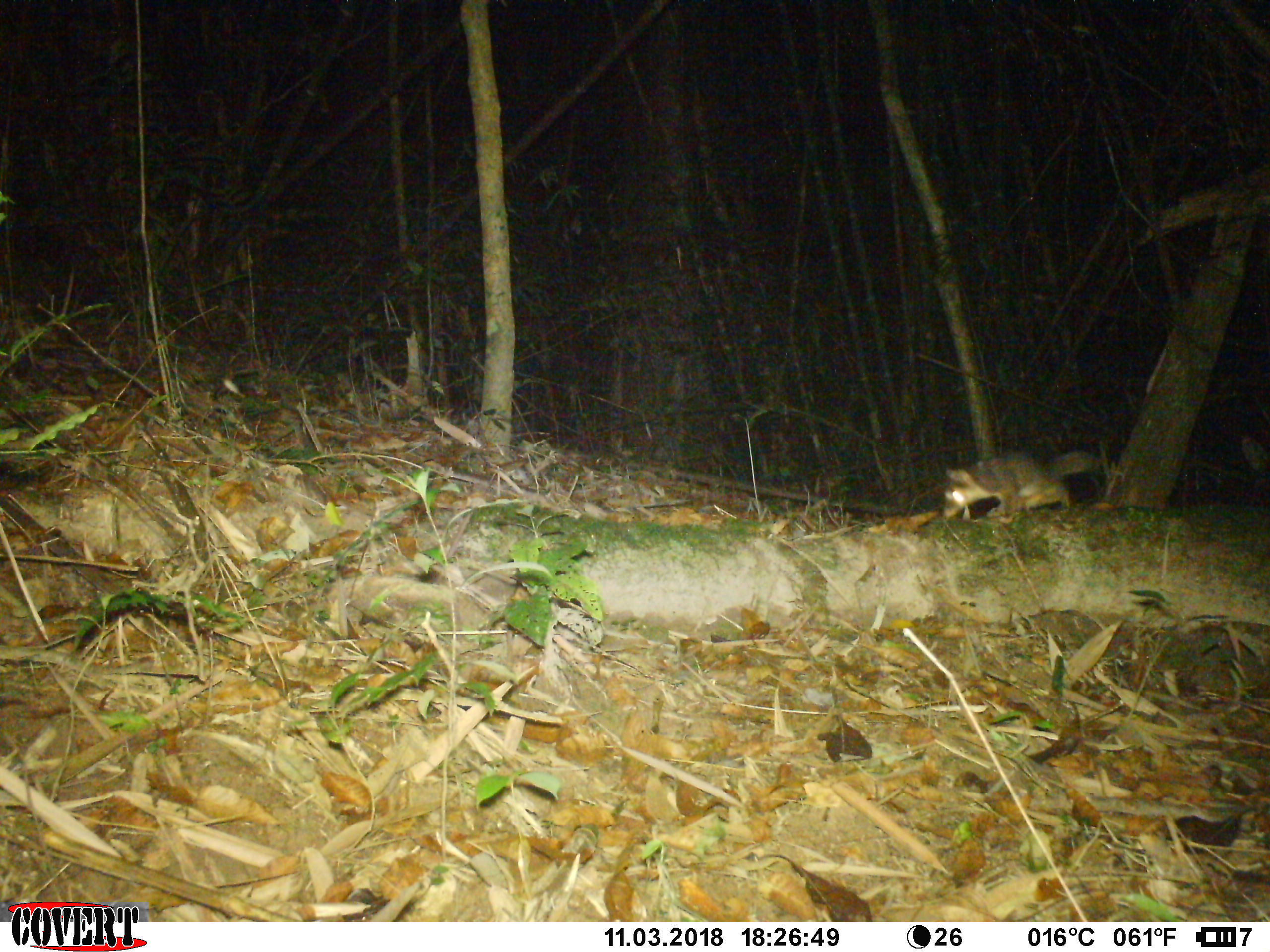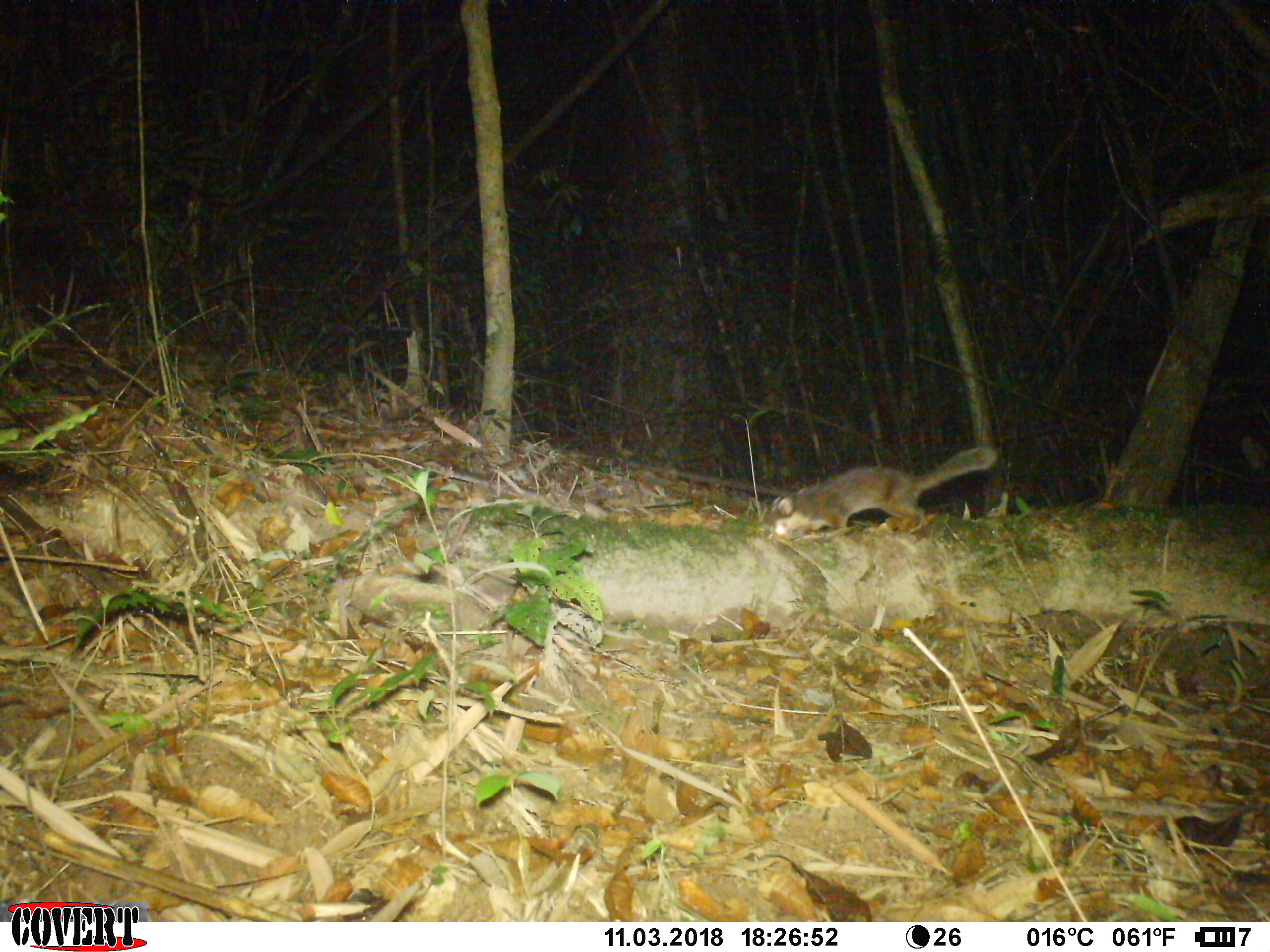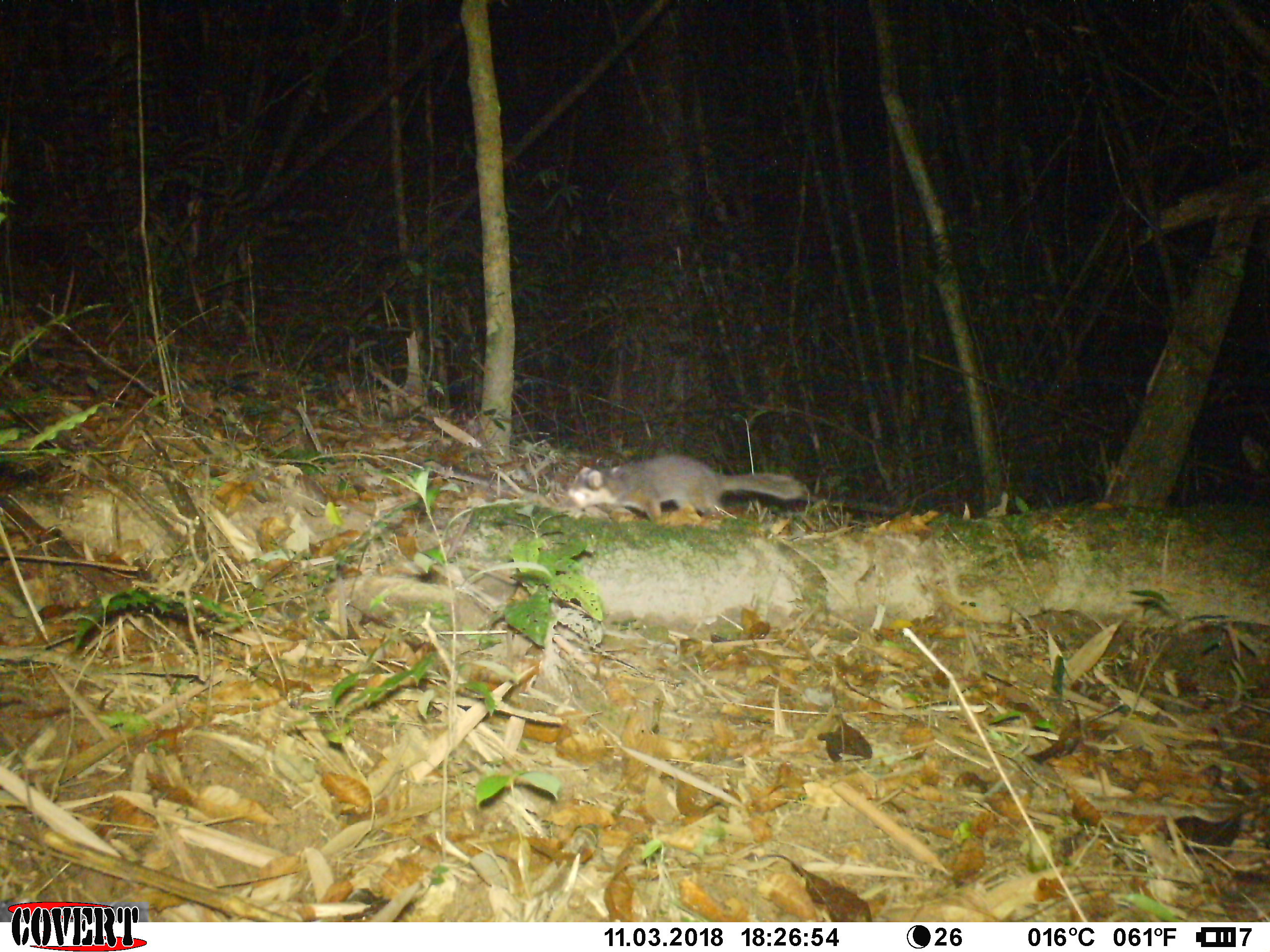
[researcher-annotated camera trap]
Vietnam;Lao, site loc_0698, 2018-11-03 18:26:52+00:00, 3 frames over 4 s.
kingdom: Animalia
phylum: Chordata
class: Mammalia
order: Carnivora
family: Mustelidae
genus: Melogale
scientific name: Melogale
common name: ferret badger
Ferret badger (Melogale). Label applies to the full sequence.